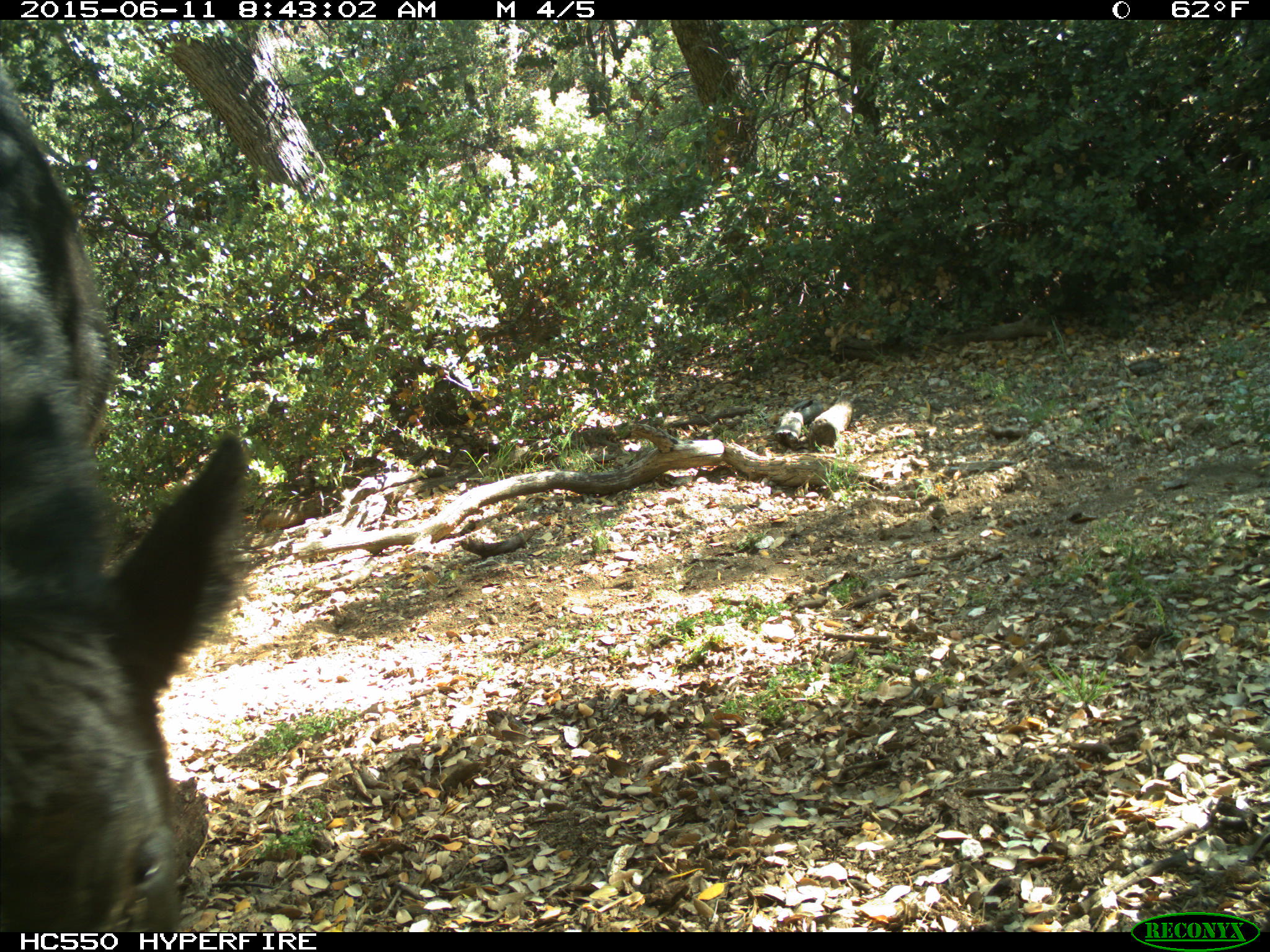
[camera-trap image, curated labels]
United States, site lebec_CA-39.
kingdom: Animalia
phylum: Chordata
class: Mammalia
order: Artiodactyla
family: Bovidae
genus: Bos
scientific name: Bos taurus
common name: domestic cow